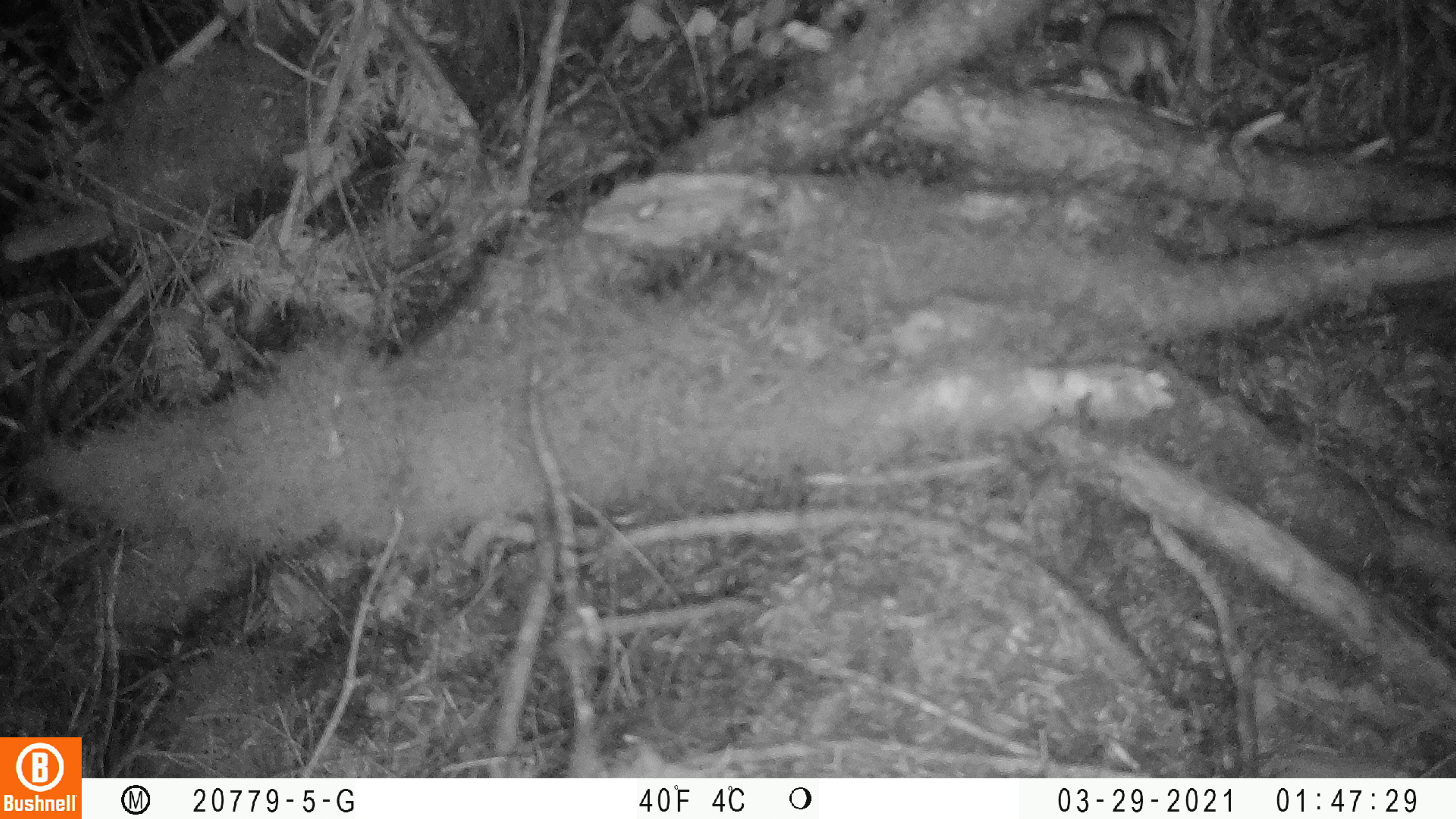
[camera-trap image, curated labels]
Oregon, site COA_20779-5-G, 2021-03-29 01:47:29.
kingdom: Animalia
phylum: Chordata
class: Mammalia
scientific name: Mammalia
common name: small mammal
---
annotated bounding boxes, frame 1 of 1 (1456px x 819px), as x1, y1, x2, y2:
small mammal: 1044, 0, 1217, 143